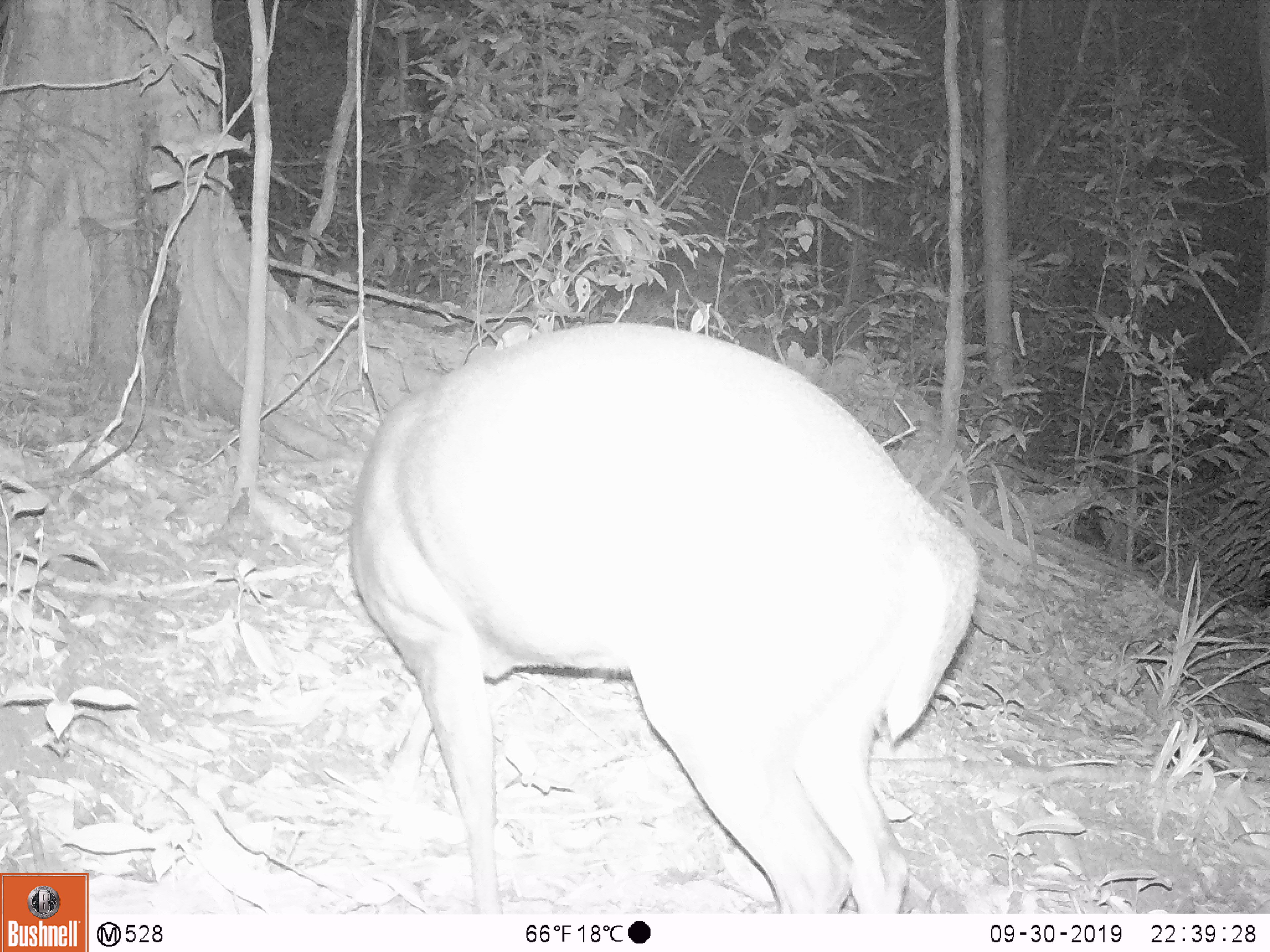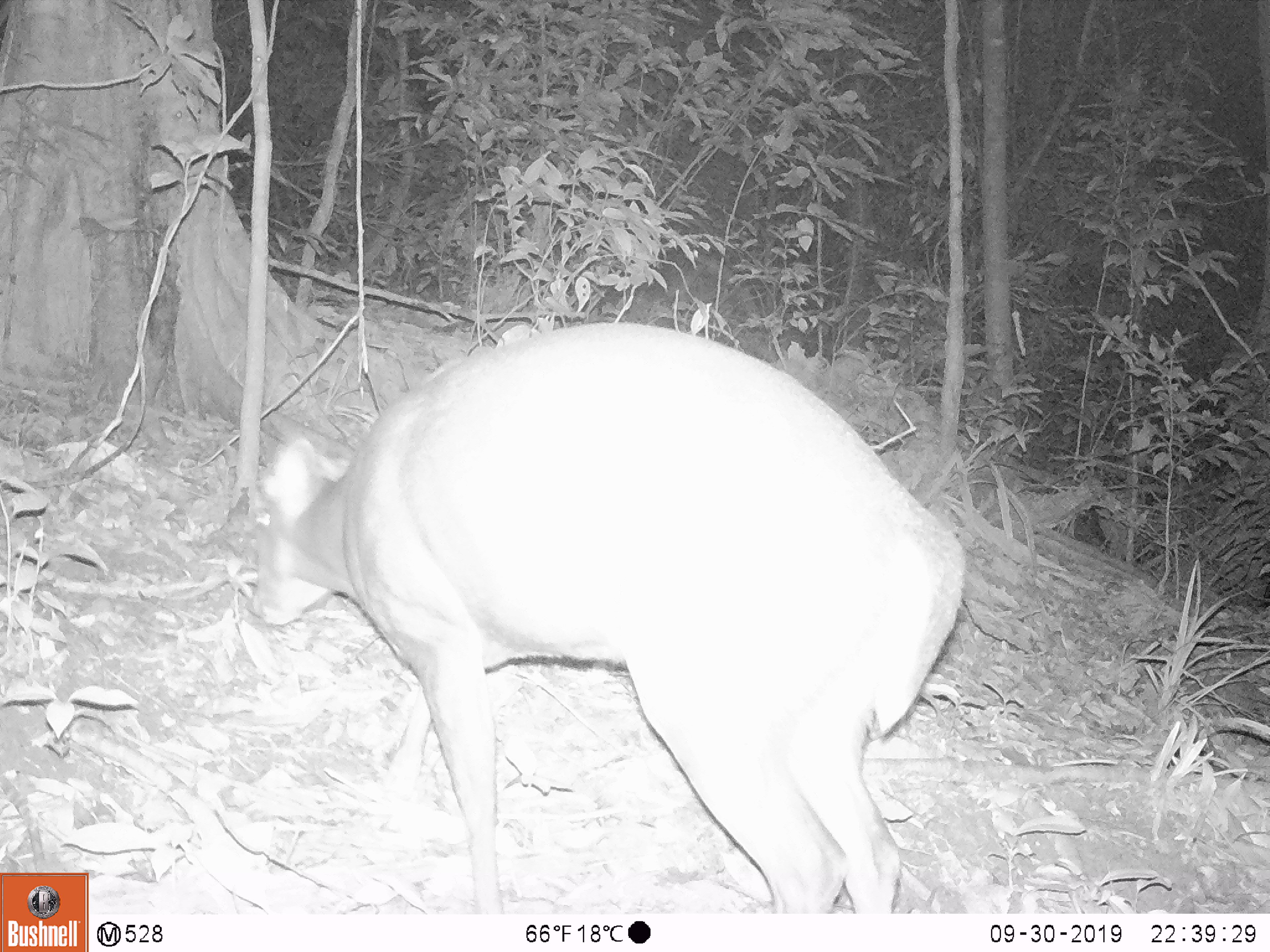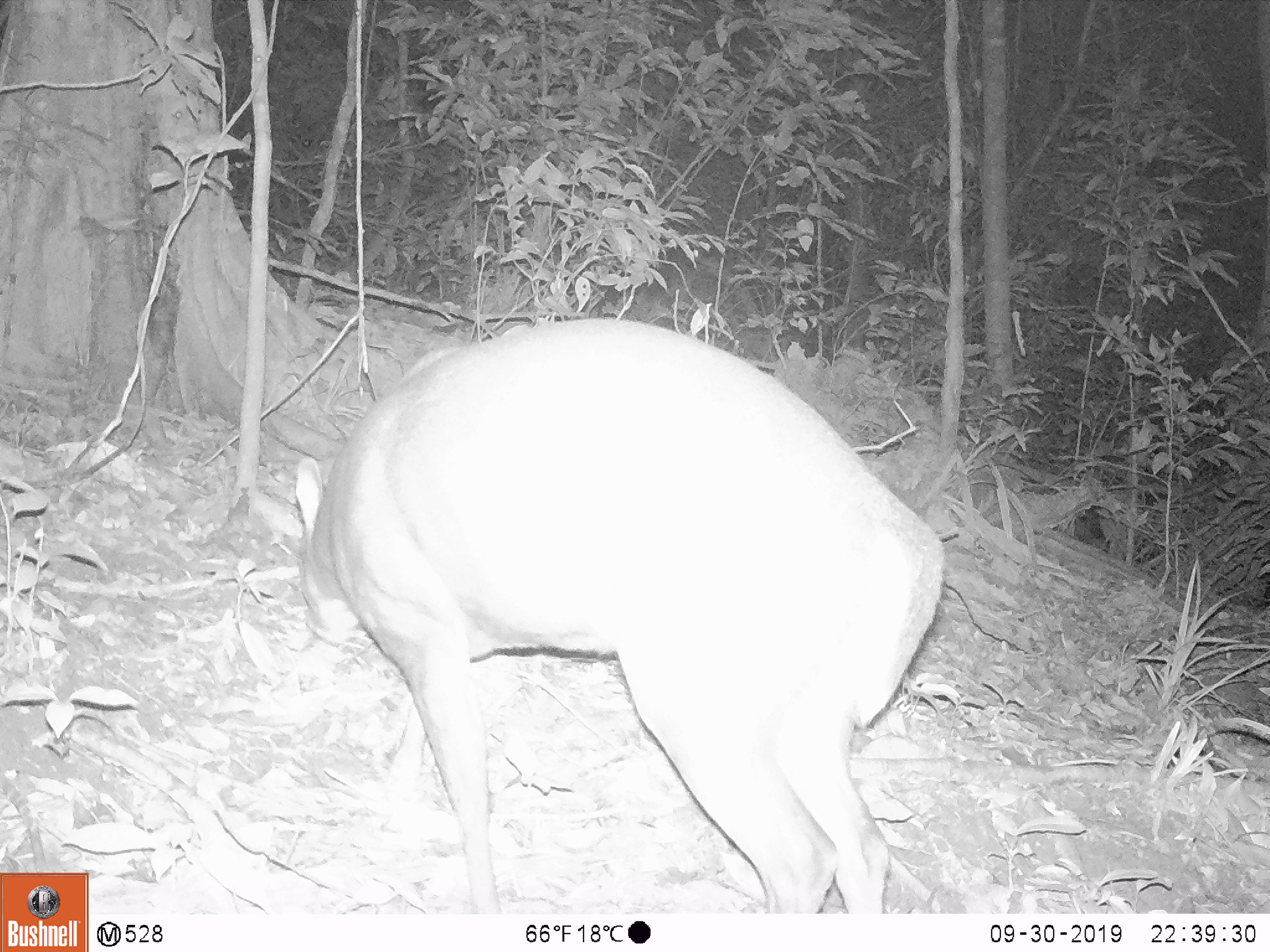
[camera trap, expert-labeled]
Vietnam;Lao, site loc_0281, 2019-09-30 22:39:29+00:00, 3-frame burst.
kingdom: Animalia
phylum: Chordata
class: Mammalia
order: Artiodactyla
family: Cervidae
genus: Muntiacus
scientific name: Muntiacus rooseveltorum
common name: roosevelt's muntjac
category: roosevelts muntjac group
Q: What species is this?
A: Roosevelts muntjac group (roosevelt's muntjac) (Muntiacus rooseveltorum).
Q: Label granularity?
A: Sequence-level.